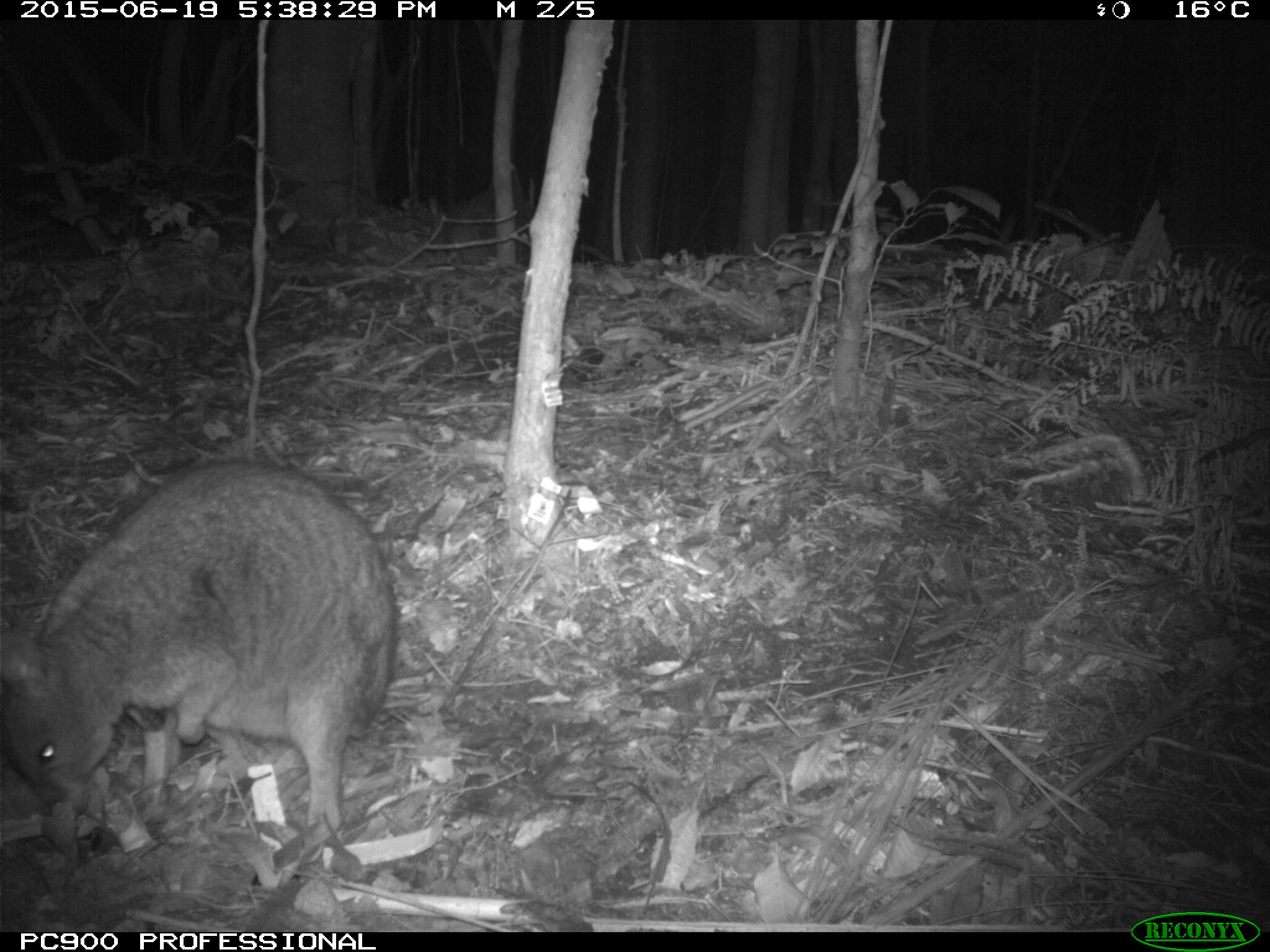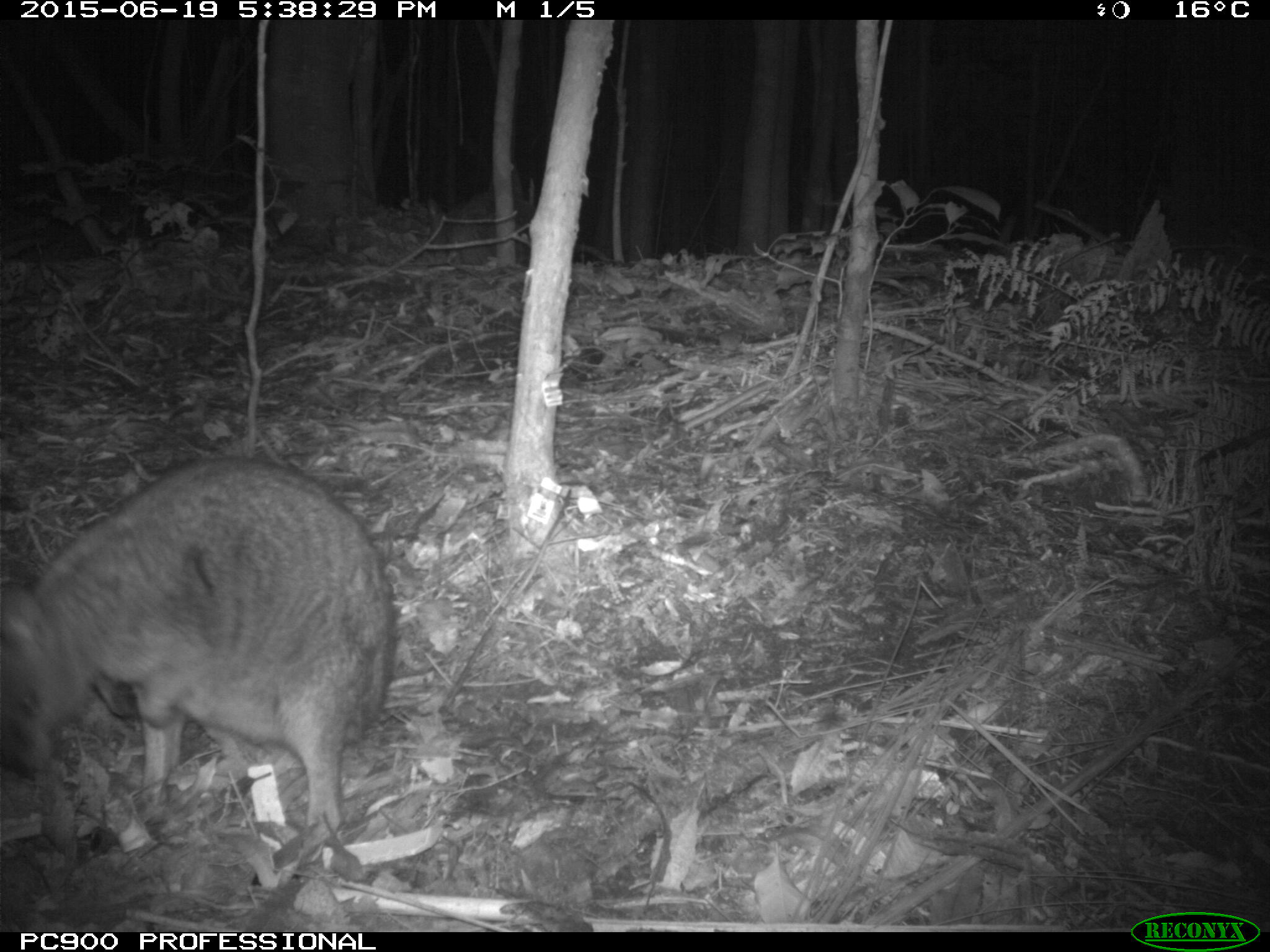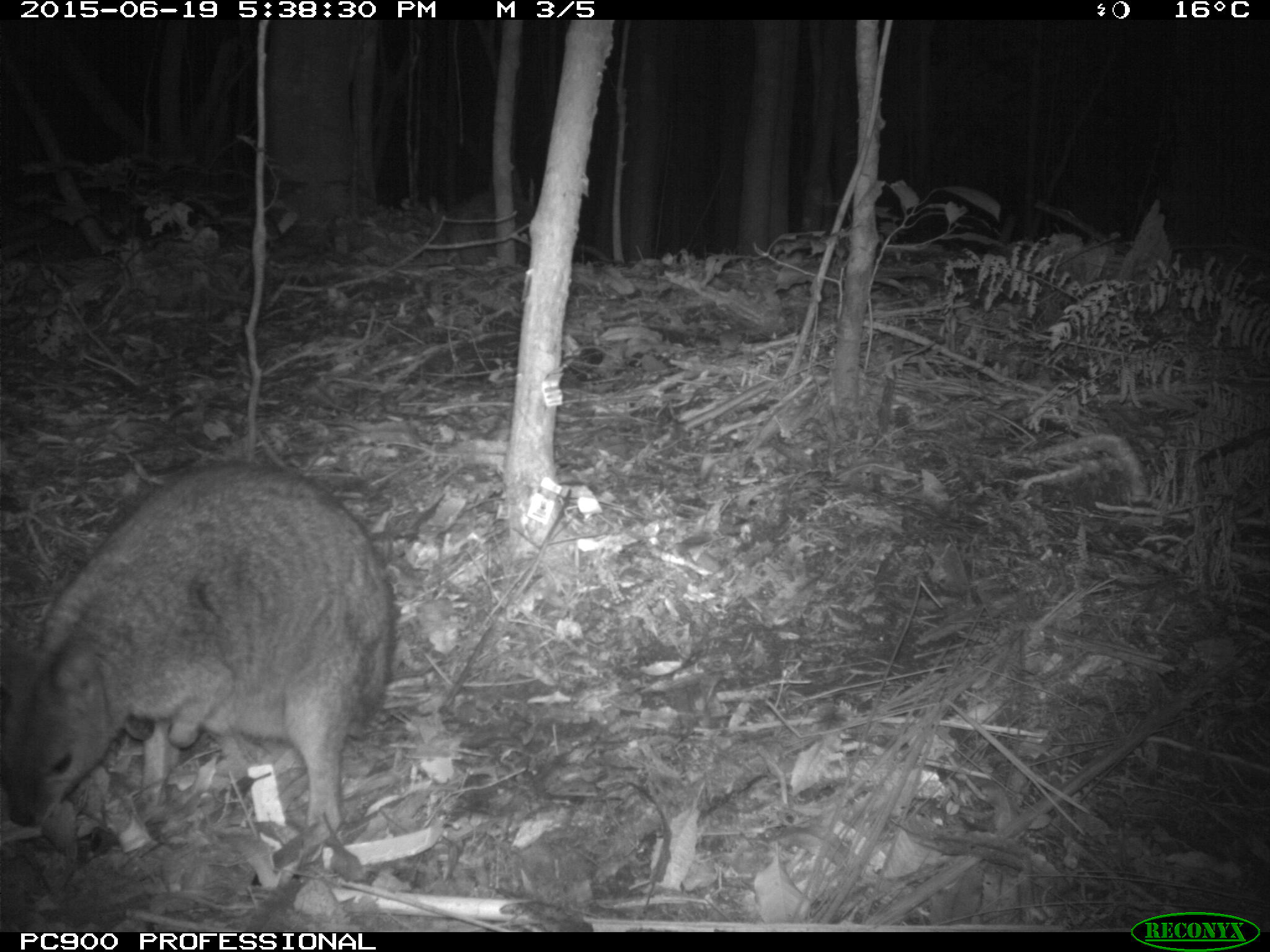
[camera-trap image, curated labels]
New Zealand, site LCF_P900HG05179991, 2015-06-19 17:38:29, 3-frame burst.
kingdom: Animalia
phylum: Chordata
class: Mammalia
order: Diprotodontia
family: Macropodidae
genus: Notamacropus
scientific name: Notamacropus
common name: wallaby